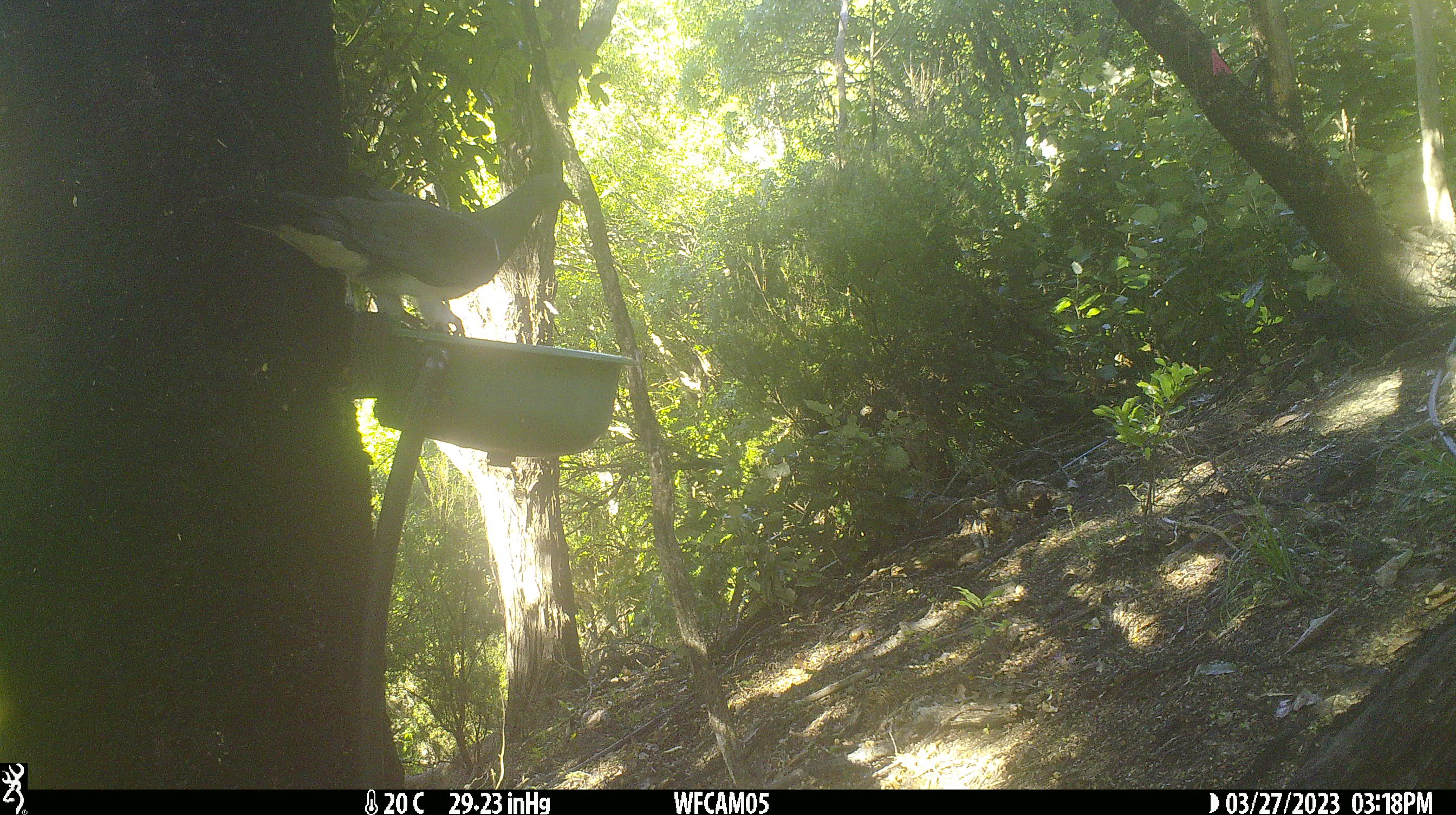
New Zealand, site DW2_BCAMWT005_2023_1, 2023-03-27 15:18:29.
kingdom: Animalia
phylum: Chordata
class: Aves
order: Columbiformes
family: Columbidae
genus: Hemiphaga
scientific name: Hemiphaga novaeseelandiae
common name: new zealand pigeon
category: kereru